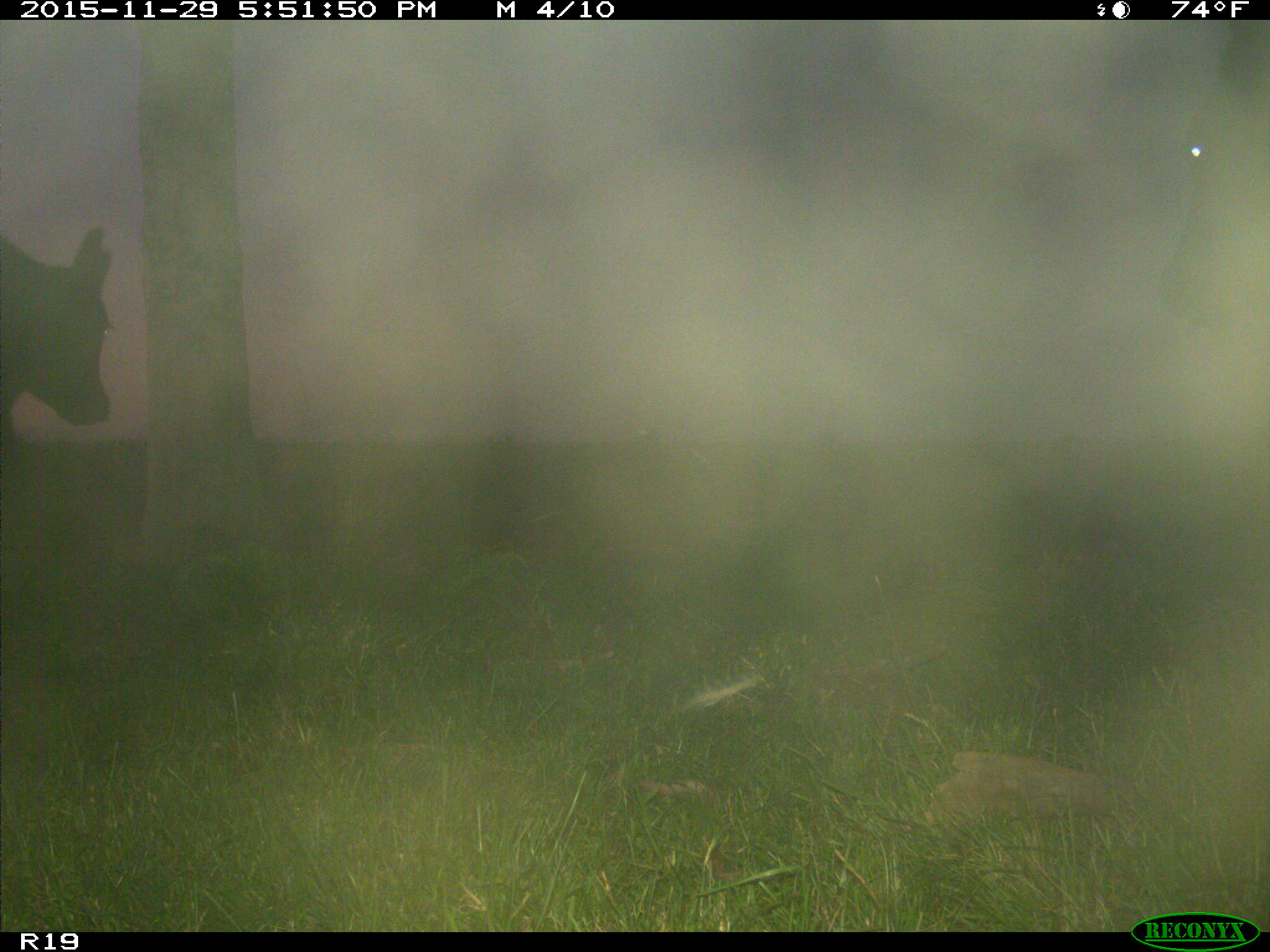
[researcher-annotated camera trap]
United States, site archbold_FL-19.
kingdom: Animalia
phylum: Chordata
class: Mammalia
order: Artiodactyla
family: Bovidae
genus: Bos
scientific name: Bos taurus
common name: domestic cow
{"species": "Bos taurus (domestic cow)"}